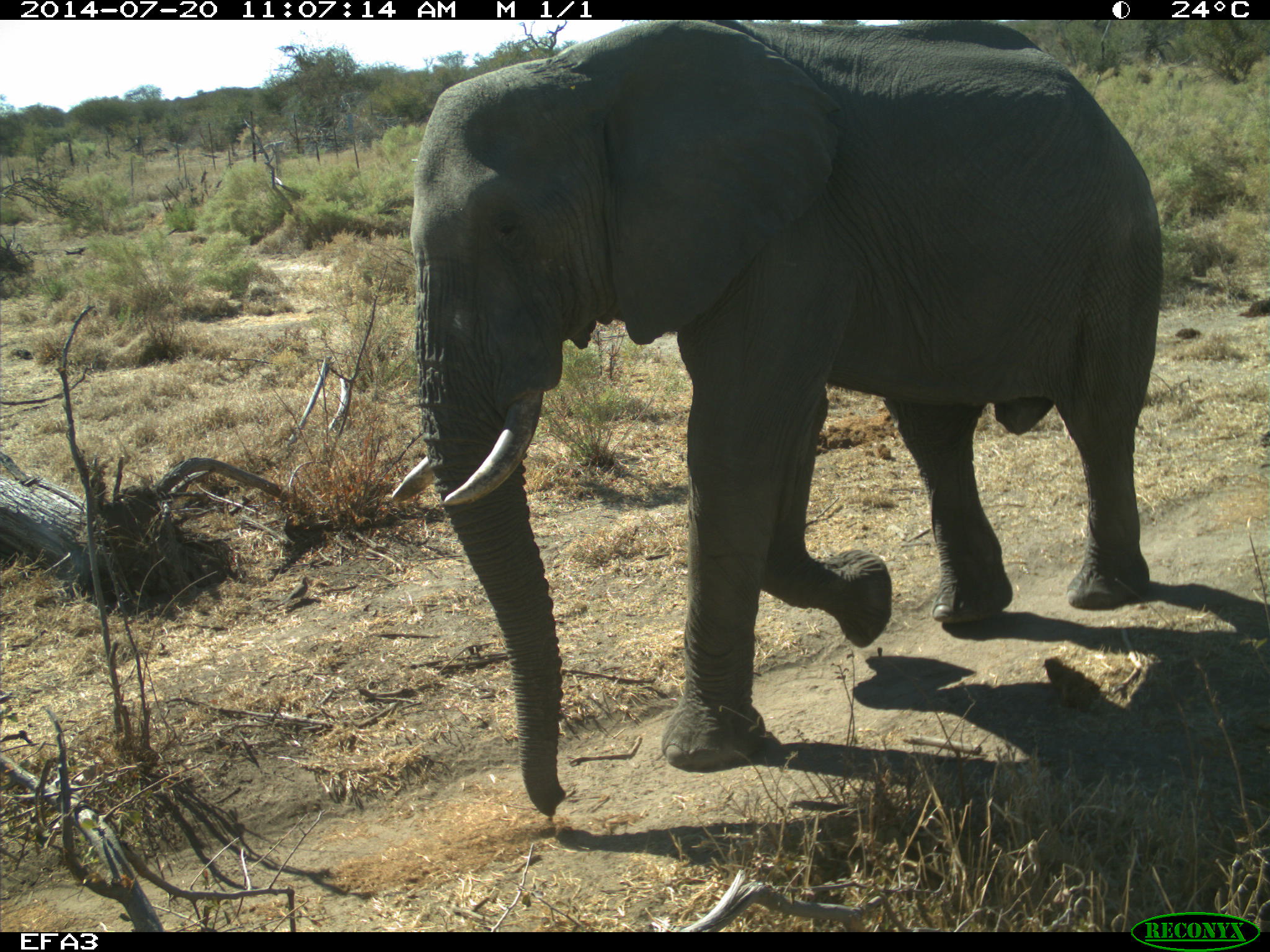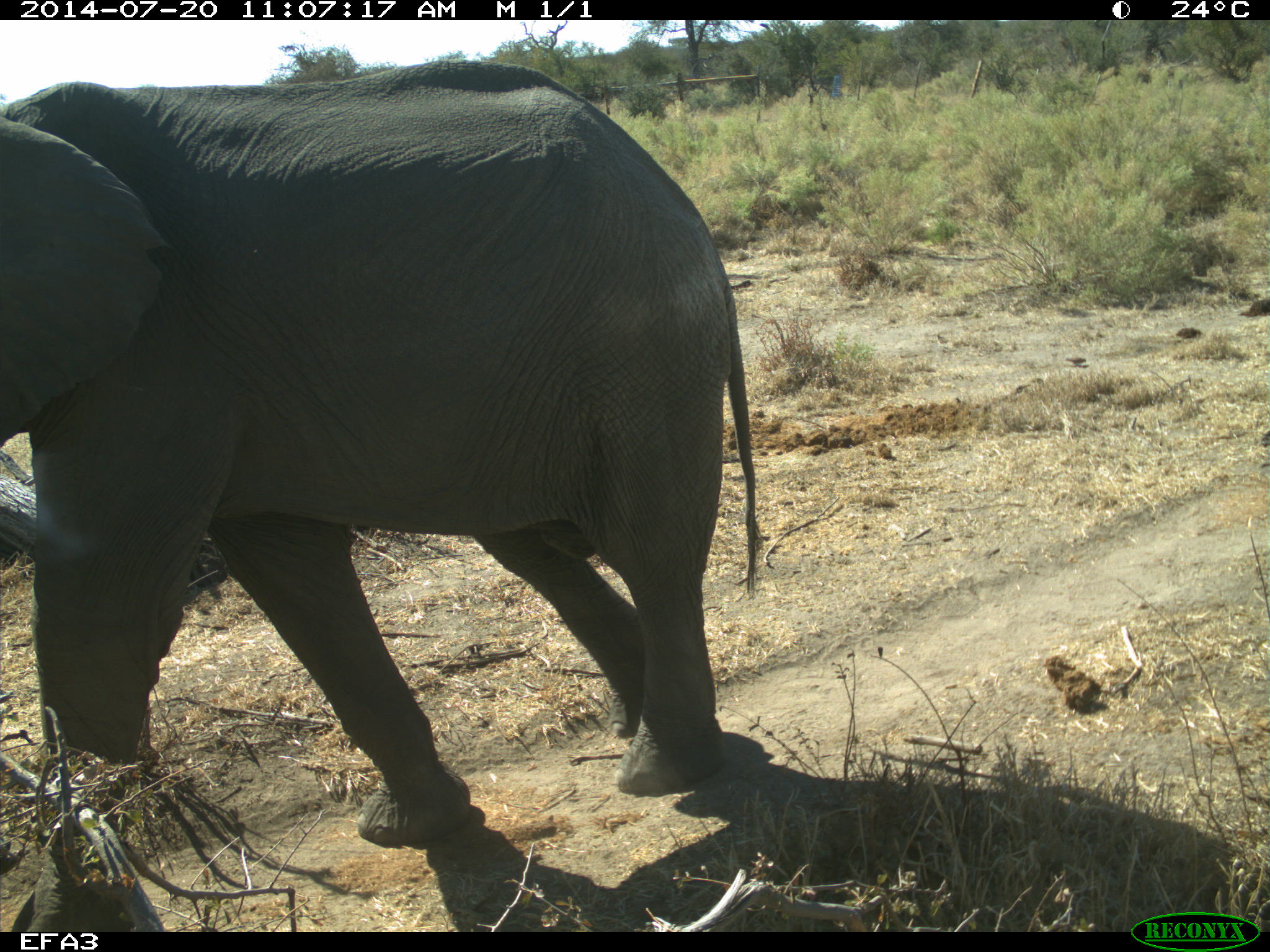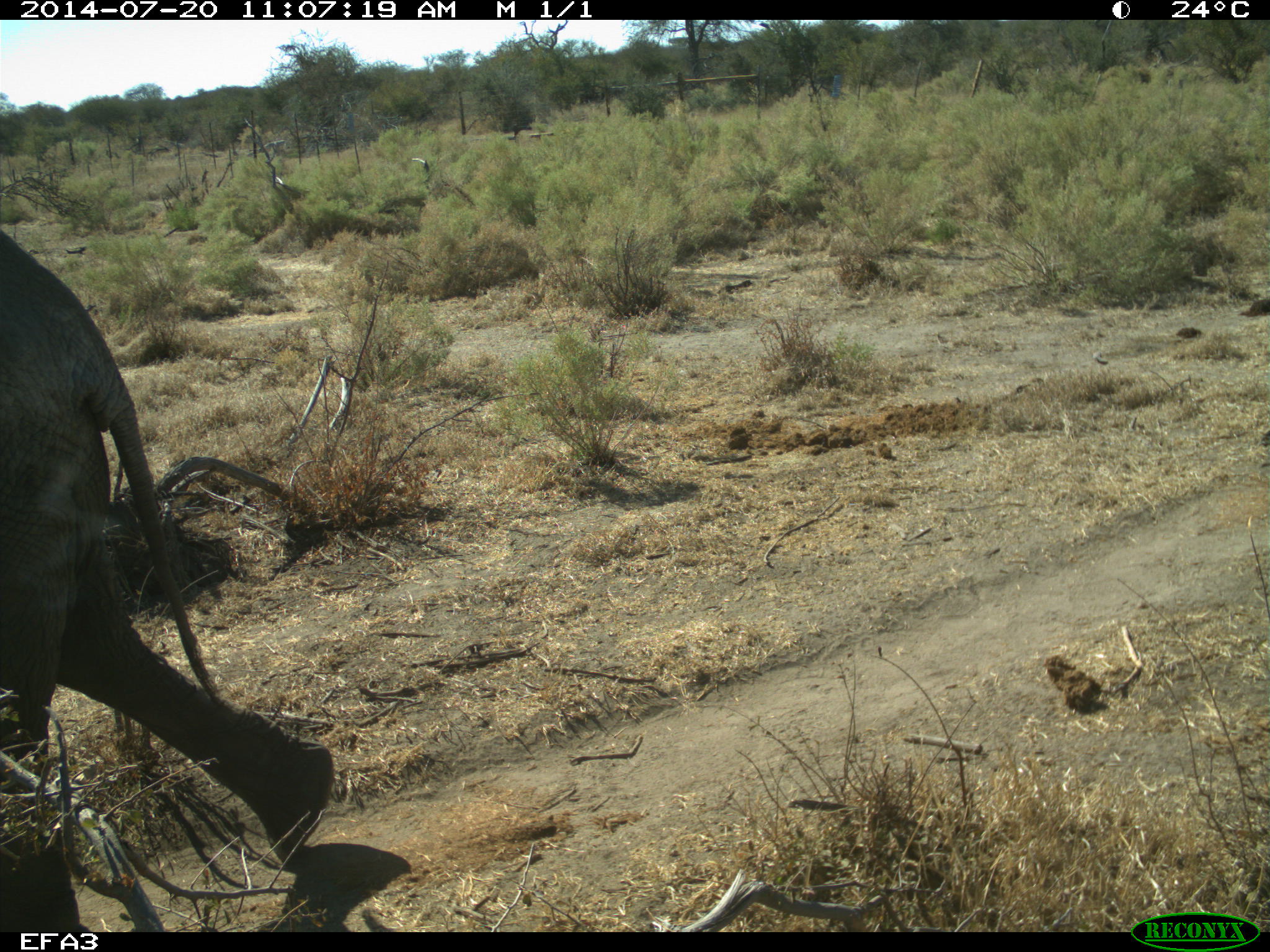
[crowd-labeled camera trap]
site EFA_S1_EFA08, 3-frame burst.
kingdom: Animalia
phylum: Chordata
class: Mammalia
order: Proboscidea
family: Elephantidae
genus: Loxodonta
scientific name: Loxodonta africana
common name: african bush elephant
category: elephant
Elephant (african bush elephant) (Loxodonta africana), count 1. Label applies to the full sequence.